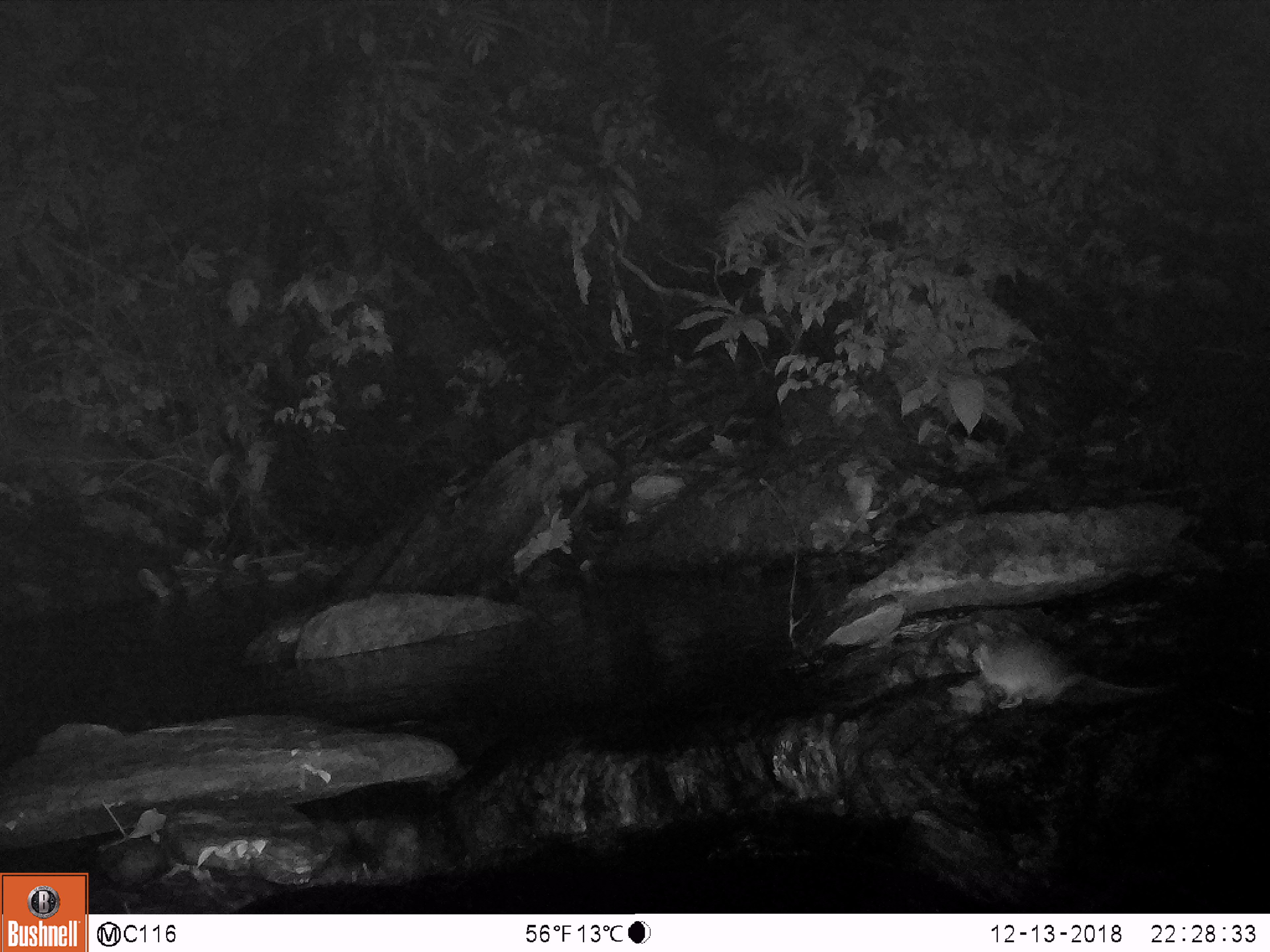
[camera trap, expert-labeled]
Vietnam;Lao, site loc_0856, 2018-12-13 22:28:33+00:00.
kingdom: Animalia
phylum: Chordata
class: Mammalia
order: Rodentia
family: Muridae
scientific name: Muridae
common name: old-world mice and rats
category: unidentified murid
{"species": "unidentified murid (old-world mice and rats) (Muridae)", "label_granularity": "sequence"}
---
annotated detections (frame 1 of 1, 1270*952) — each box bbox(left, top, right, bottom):
unidentified murid: bbox(969, 618, 1172, 709)